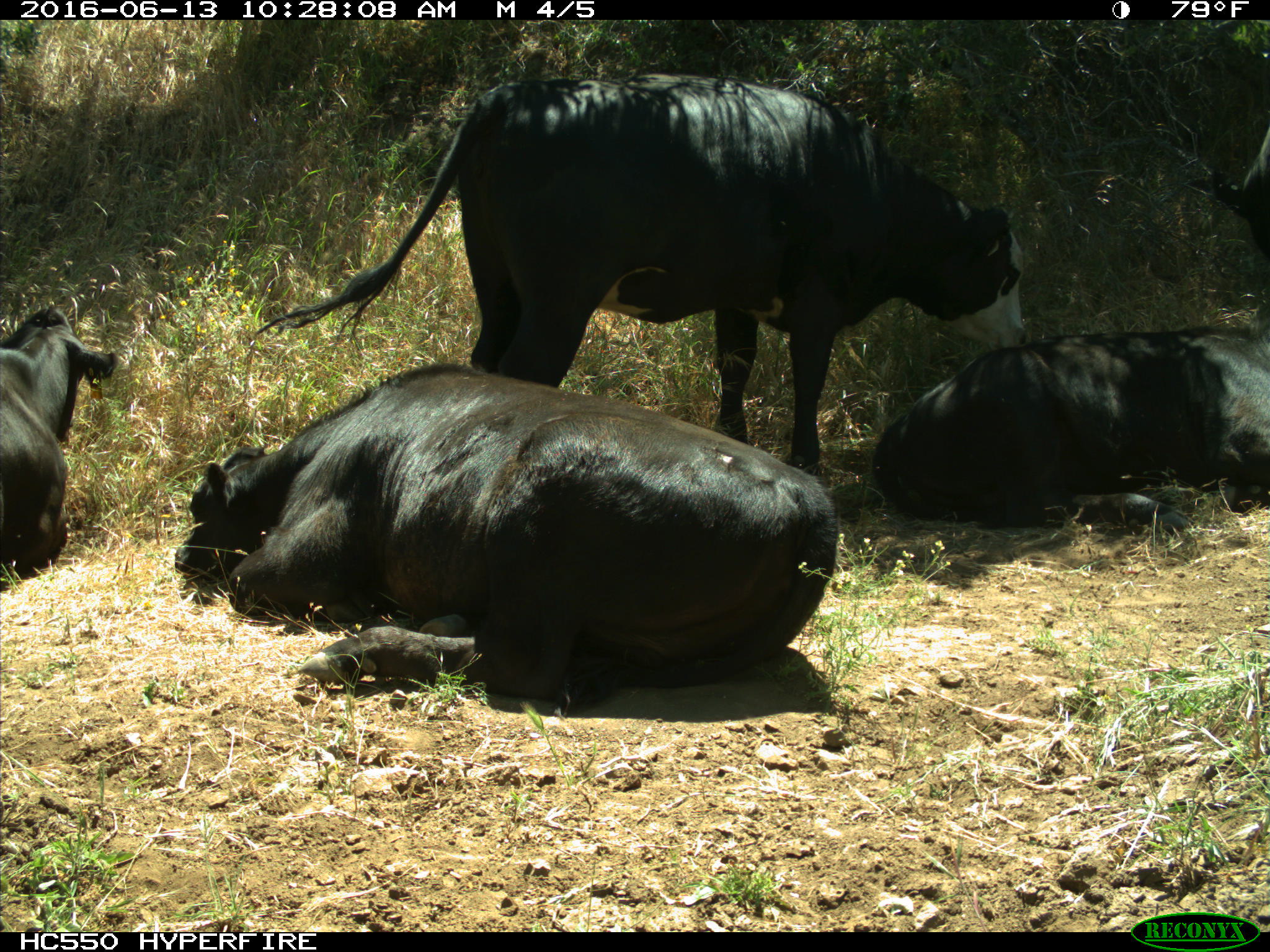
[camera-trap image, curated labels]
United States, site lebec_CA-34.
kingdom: Animalia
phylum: Chordata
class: Mammalia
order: Artiodactyla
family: Bovidae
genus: Bos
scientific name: Bos taurus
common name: domestic cow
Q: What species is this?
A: Bos taurus (domestic cow).